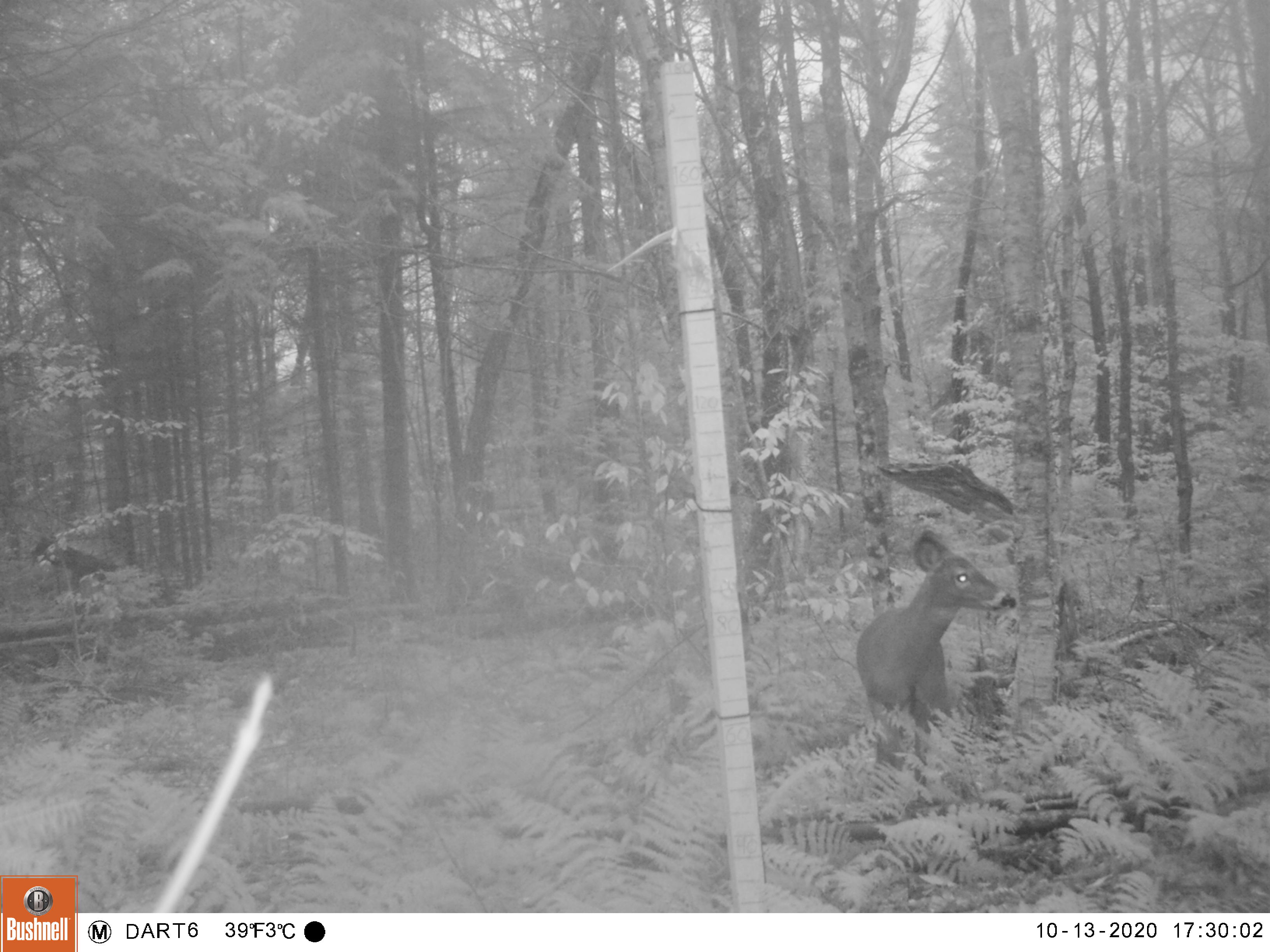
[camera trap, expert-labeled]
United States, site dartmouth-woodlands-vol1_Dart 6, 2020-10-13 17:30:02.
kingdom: Animalia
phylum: Chordata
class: Mammalia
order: Artiodactyla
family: Cervidae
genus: Odocoileus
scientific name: Odocoileus virginianus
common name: white-tailed deer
White-tailed deer (Odocoileus virginianus).